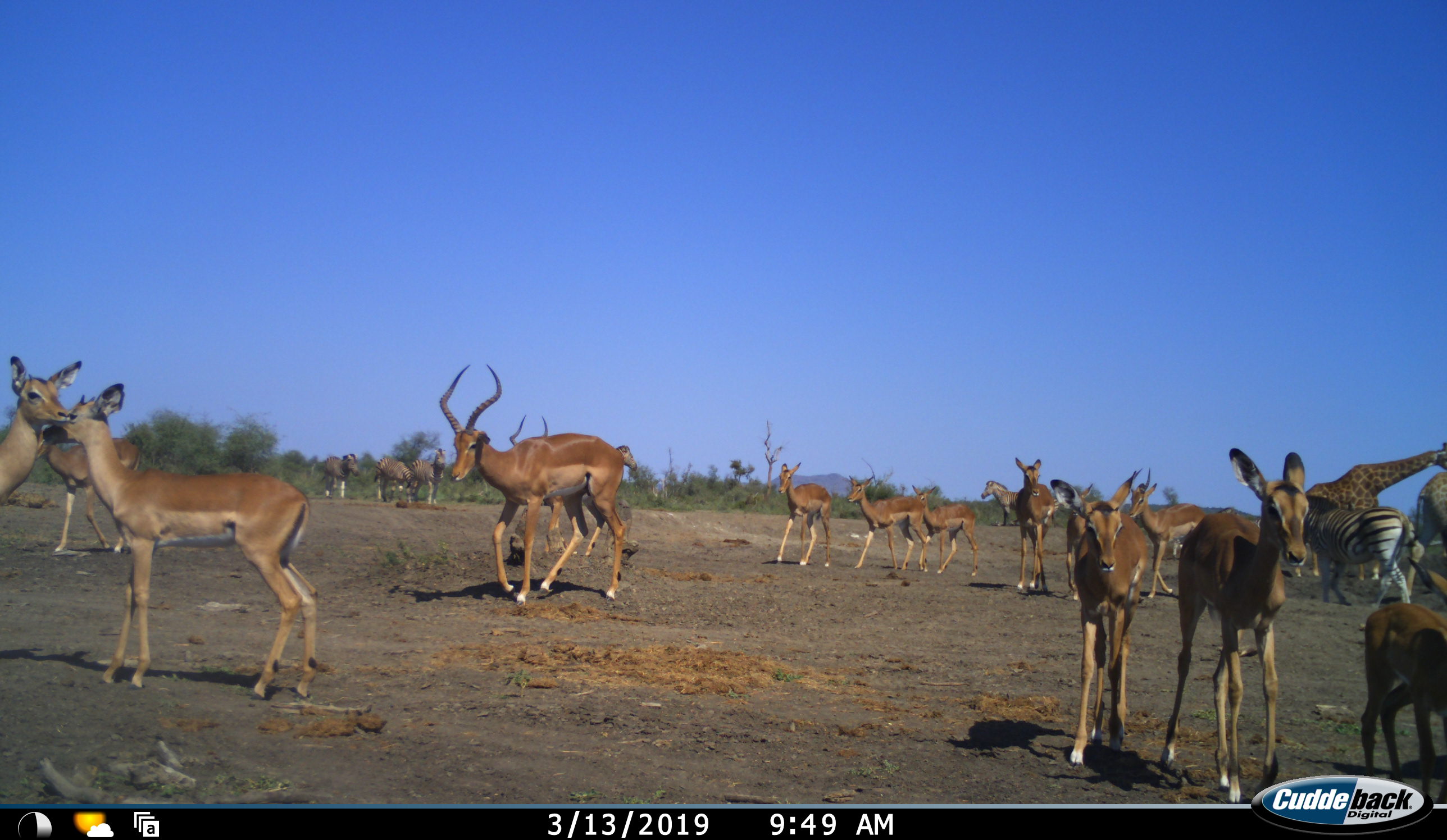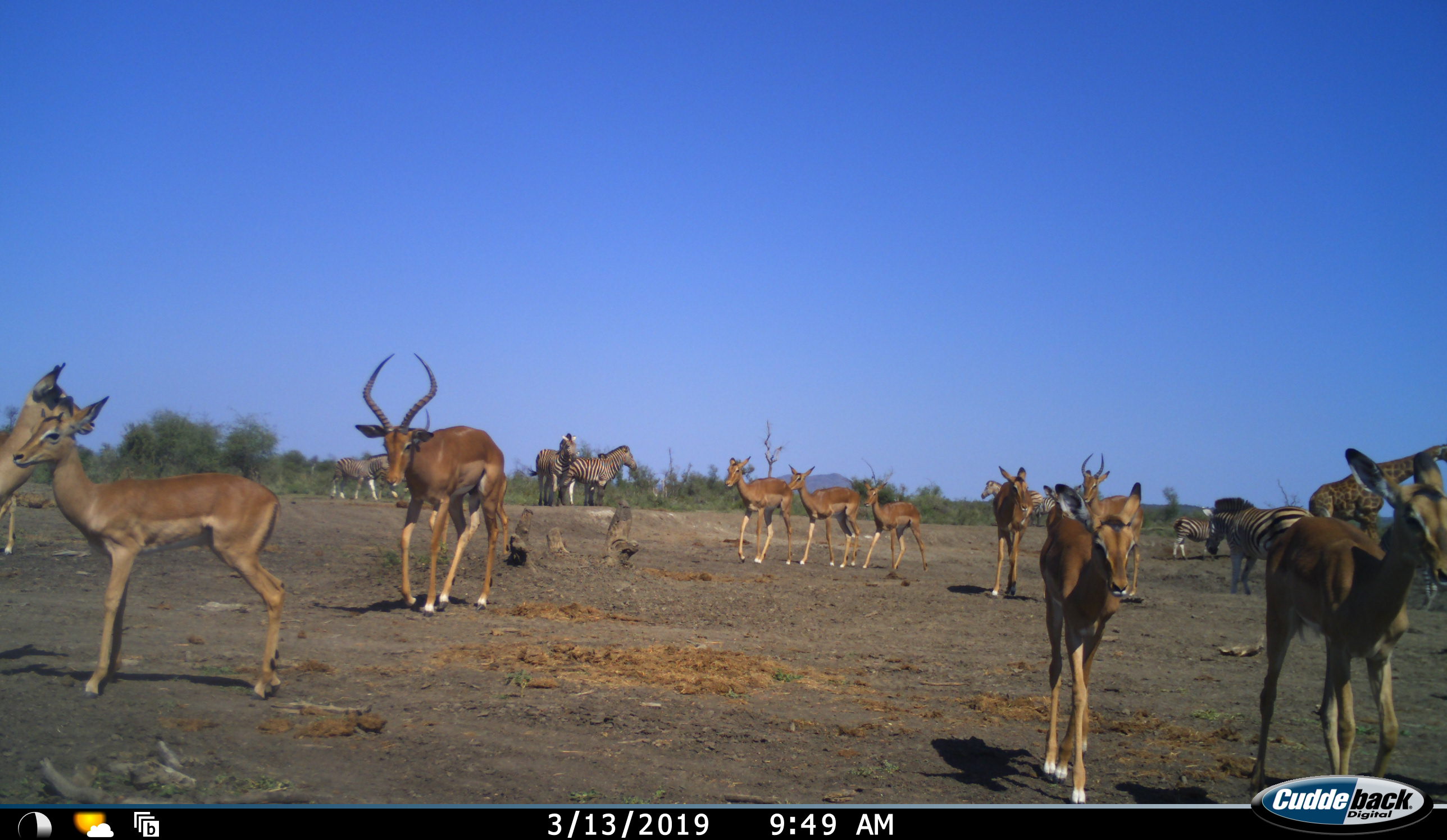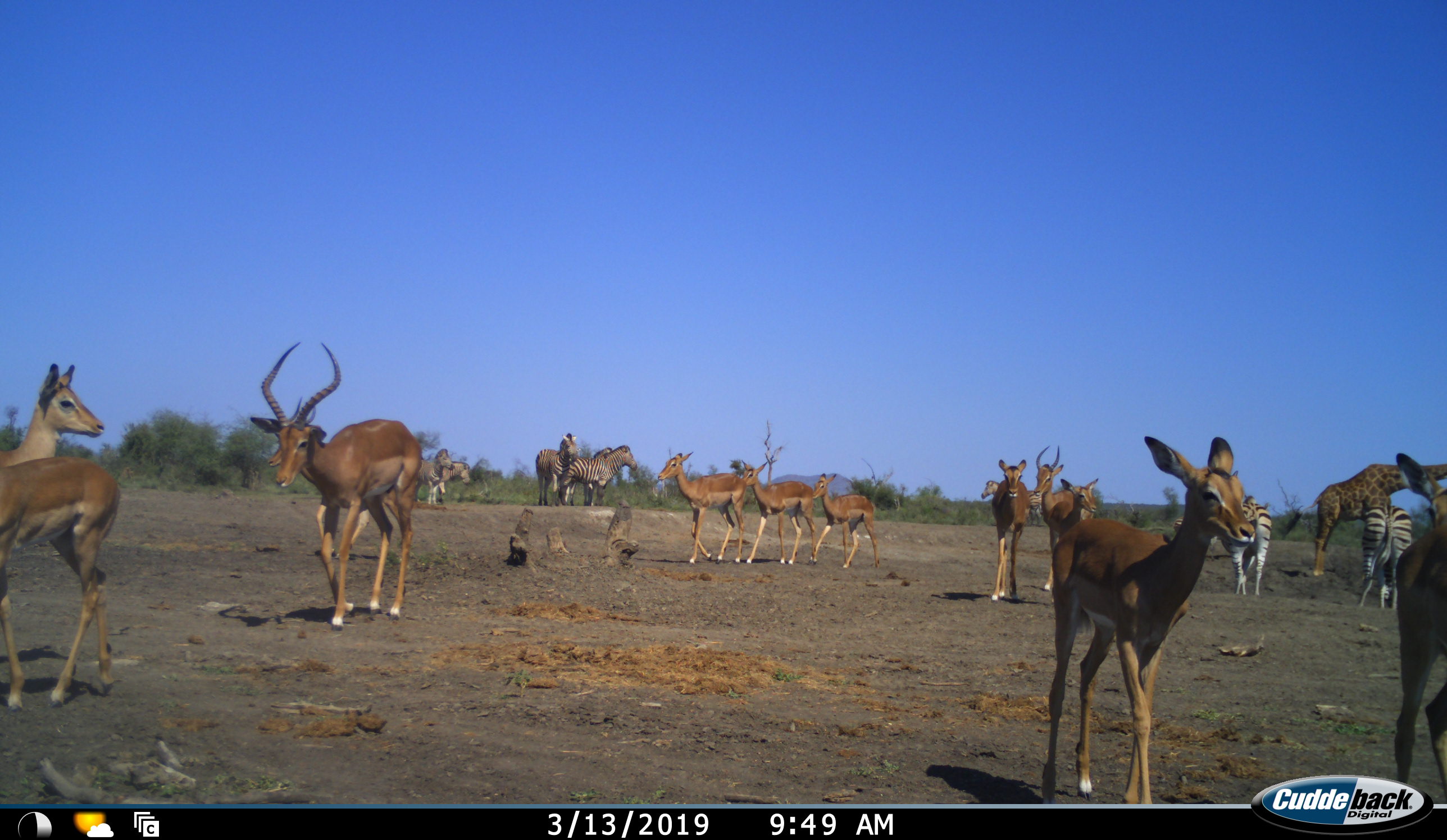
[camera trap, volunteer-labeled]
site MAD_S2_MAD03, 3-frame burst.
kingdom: Animalia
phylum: Chordata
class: Mammalia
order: Artiodactyla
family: Giraffidae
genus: Giraffa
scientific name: Giraffa camelopardalis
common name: giraffe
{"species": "giraffe (Giraffa camelopardalis)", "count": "2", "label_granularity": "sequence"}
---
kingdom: Animalia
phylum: Chordata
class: Mammalia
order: Artiodactyla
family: Bovidae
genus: Aepyceros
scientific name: Aepyceros melampus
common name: impala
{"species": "impala (Aepyceros melampus)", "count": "11-50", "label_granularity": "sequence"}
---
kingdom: Animalia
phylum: Chordata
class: Mammalia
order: Perissodactyla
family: Equidae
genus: Equus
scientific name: Equus quagga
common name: plains zebra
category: zebraplains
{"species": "zebraplains (plains zebra) (Equus quagga)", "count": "6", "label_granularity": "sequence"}